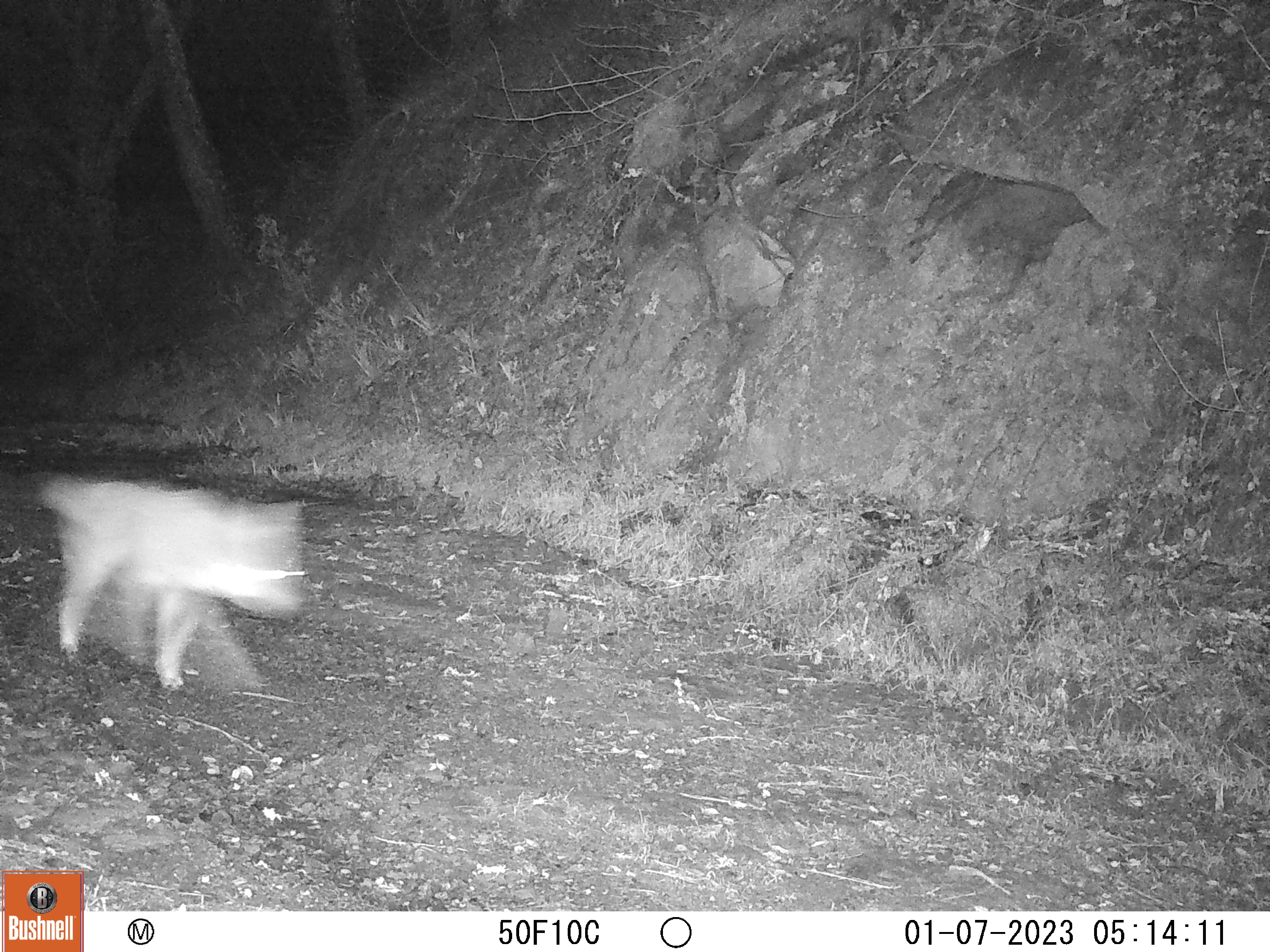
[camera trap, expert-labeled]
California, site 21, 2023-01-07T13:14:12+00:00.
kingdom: Animalia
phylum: Chordata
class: Mammalia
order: Carnivora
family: Canidae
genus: Canis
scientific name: Canis latrans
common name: coyote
Coyote (Canis latrans).